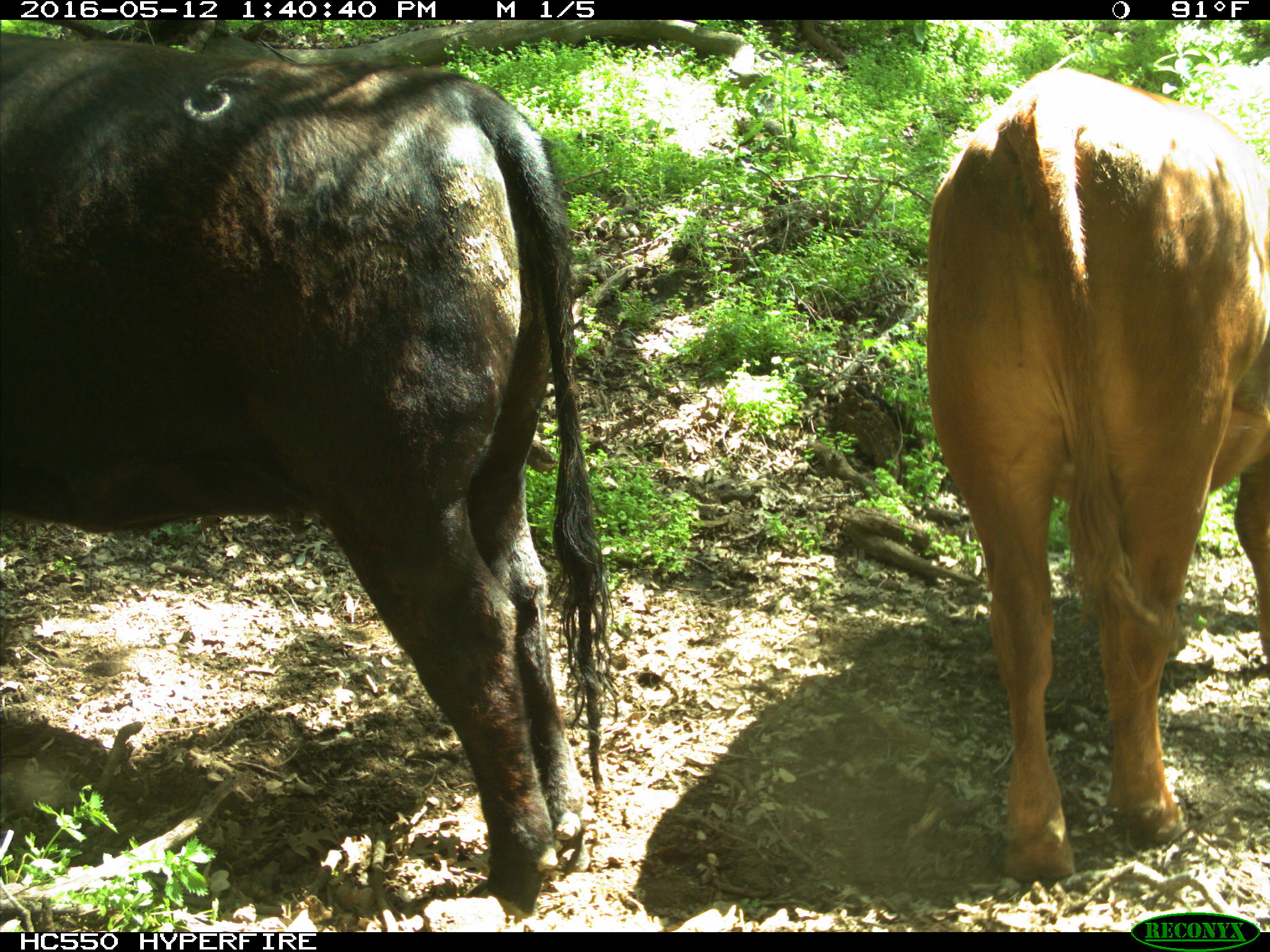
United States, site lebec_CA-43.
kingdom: Animalia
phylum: Chordata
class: Mammalia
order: Artiodactyla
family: Bovidae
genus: Bos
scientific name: Bos taurus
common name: domestic cow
Bos taurus (domestic cow).